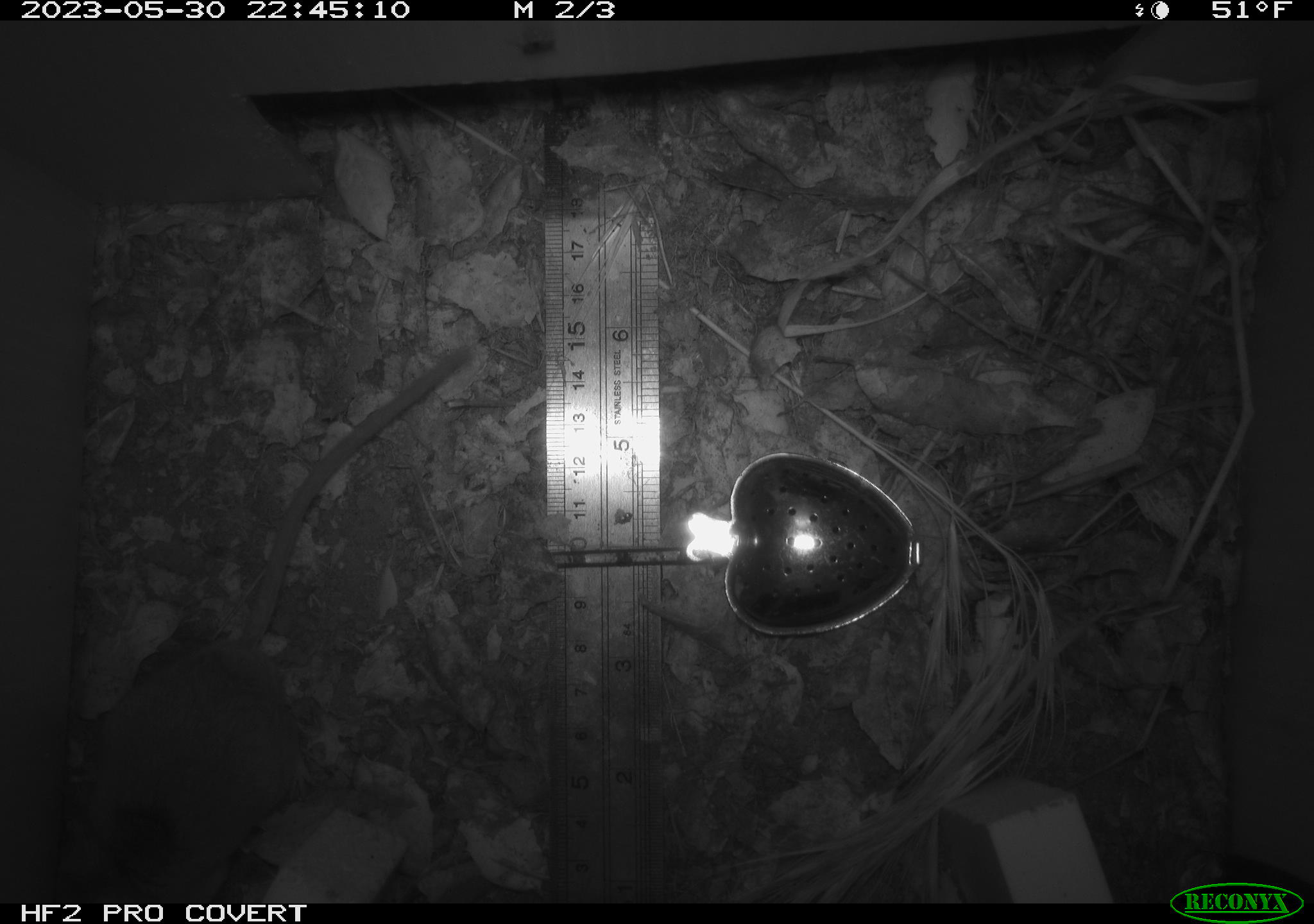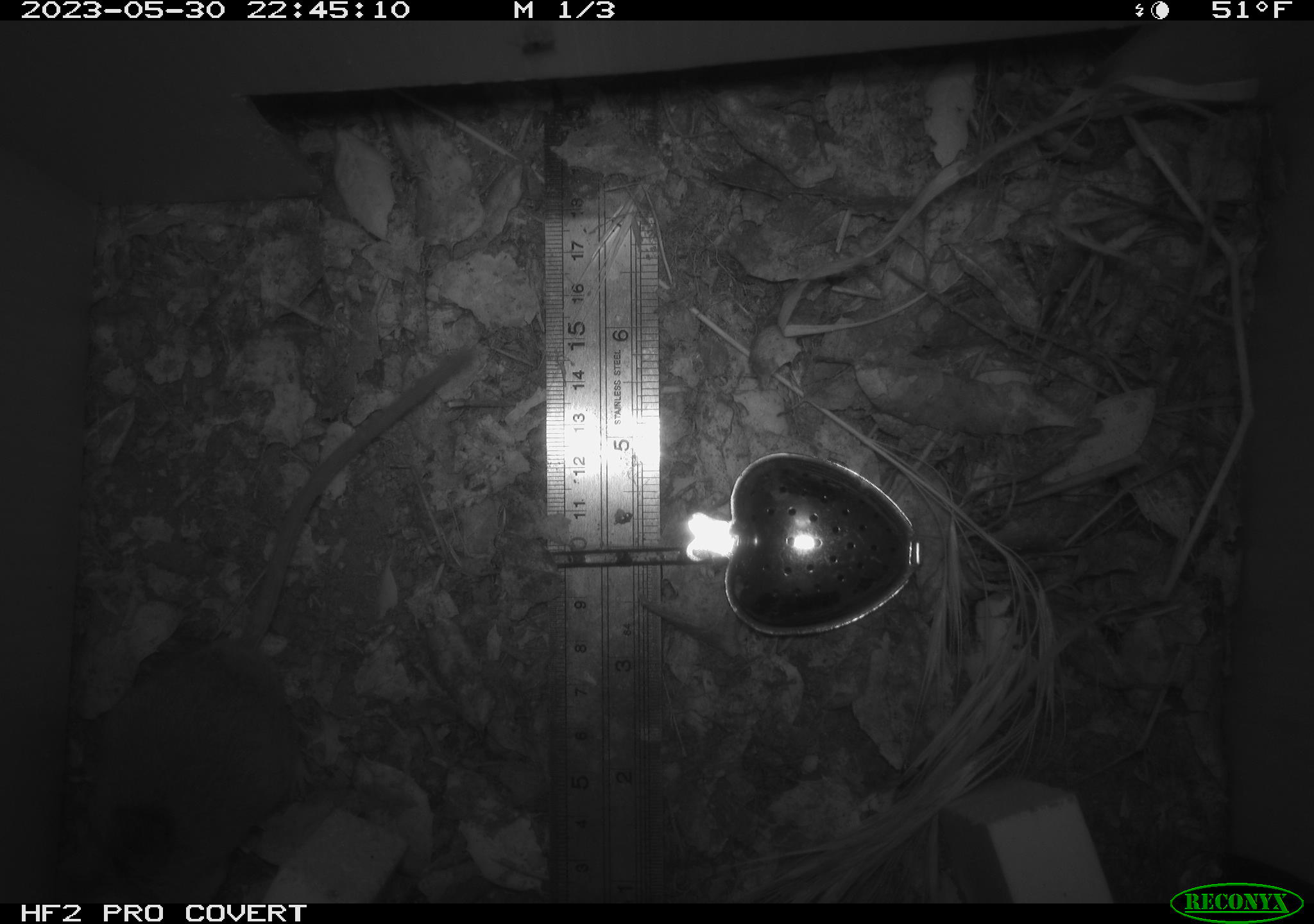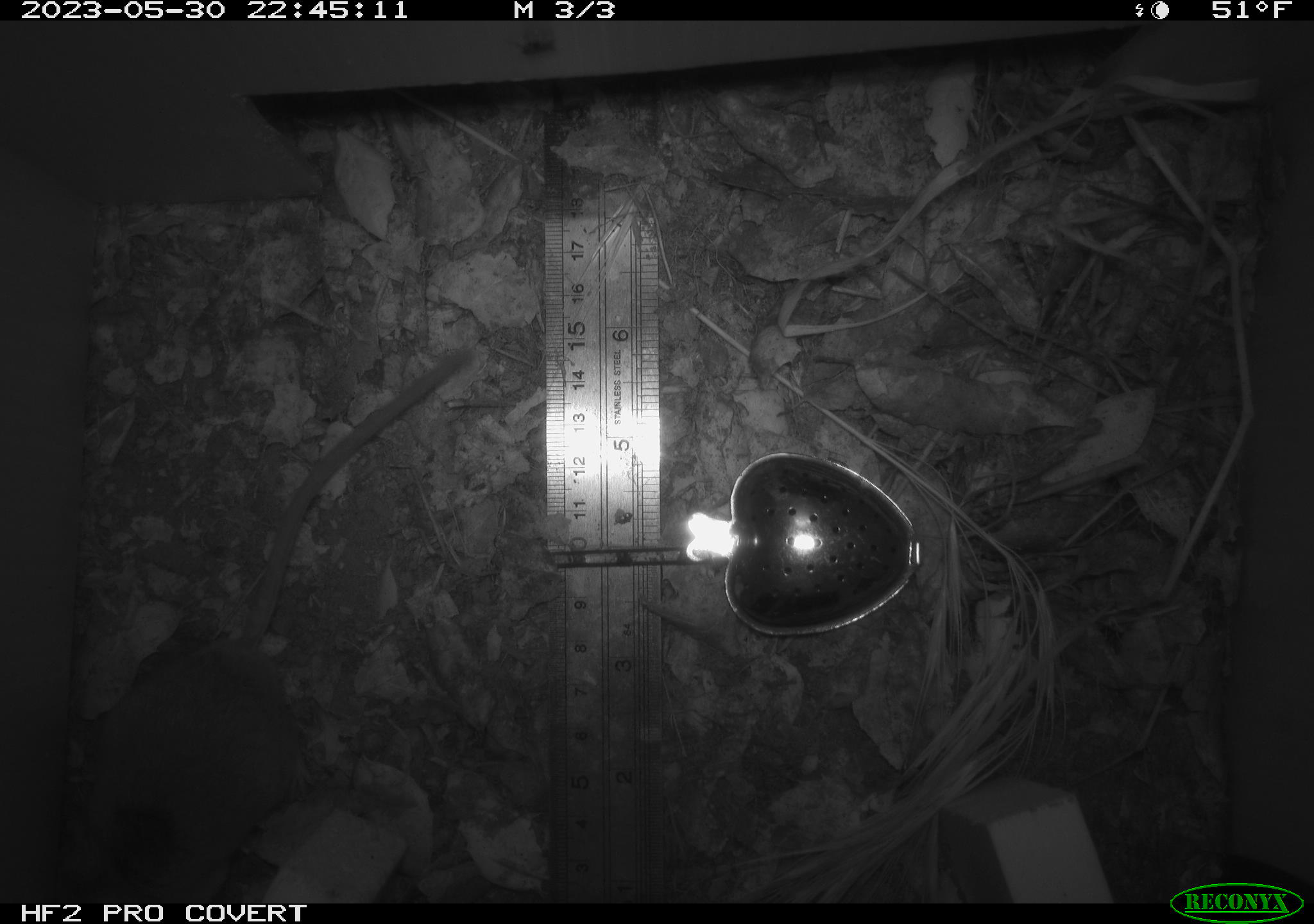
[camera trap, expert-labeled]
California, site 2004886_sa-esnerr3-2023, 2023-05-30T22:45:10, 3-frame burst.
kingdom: Animalia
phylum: Chordata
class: Mammalia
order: Rodentia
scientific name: Rodentia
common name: mouse species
Mouse species (Rodentia).